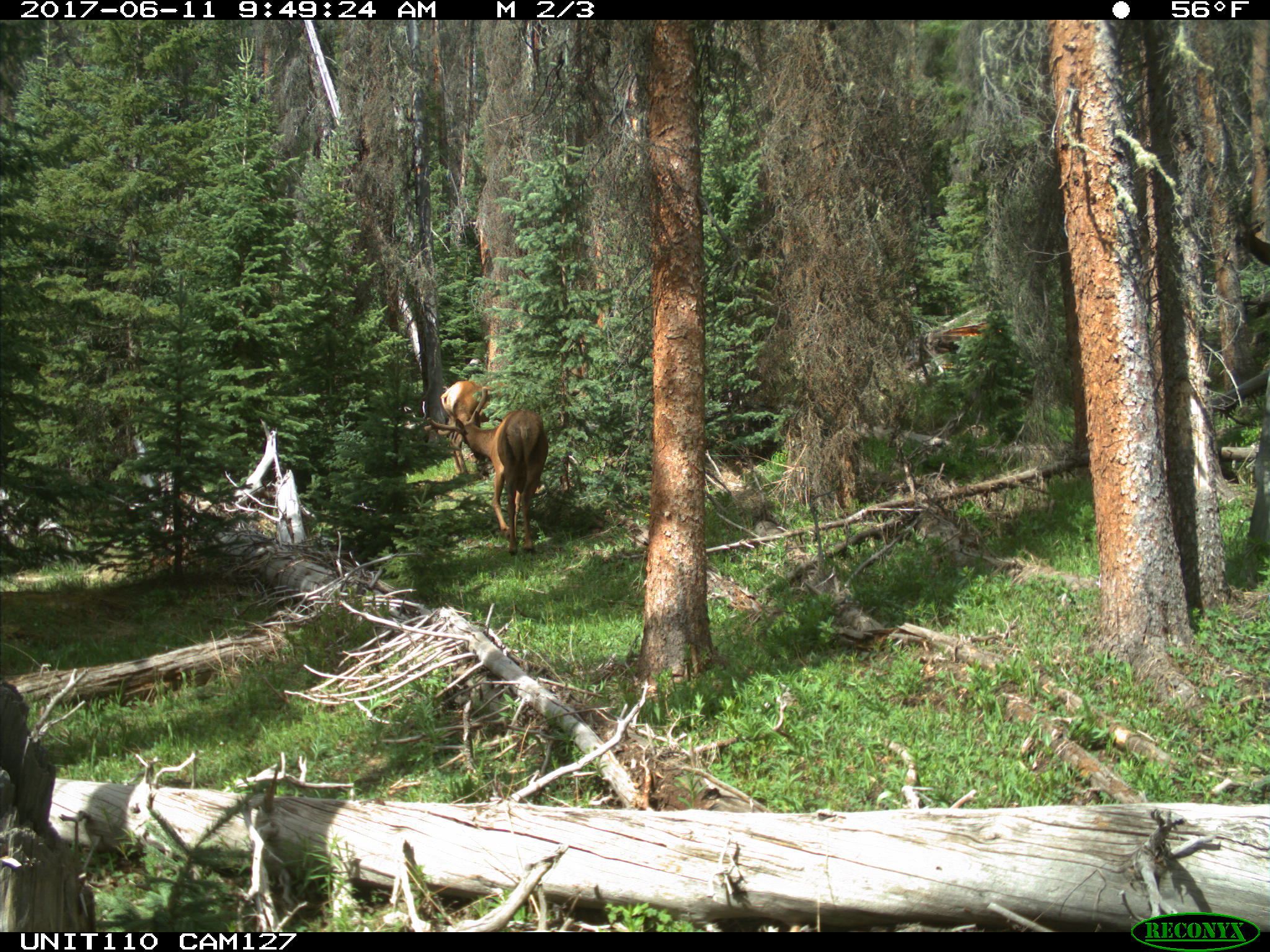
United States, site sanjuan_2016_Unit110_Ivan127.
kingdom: Animalia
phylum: Chordata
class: Mammalia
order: Artiodactyla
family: Cervidae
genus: Cervus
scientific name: Cervus elaphus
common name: red deer